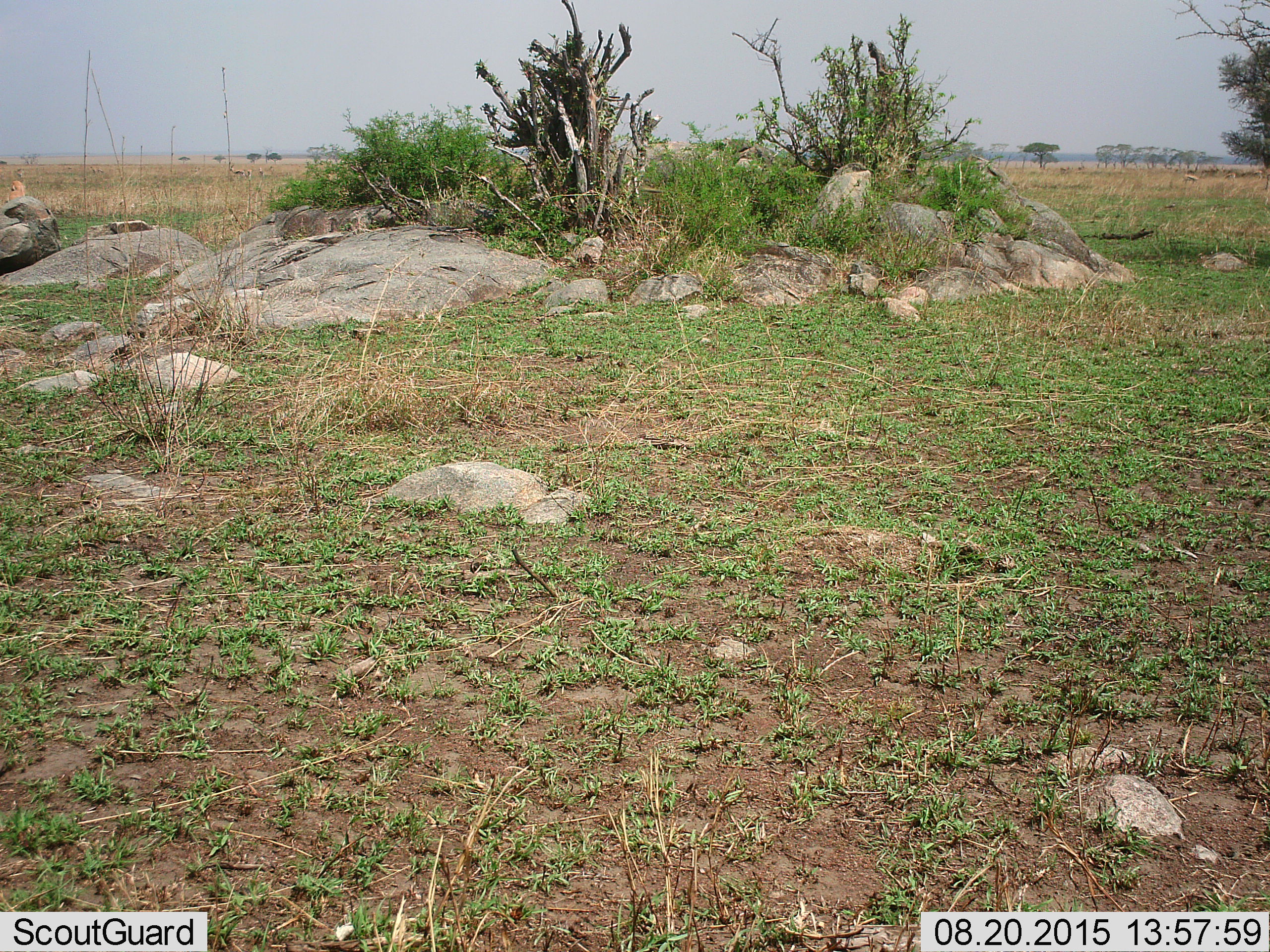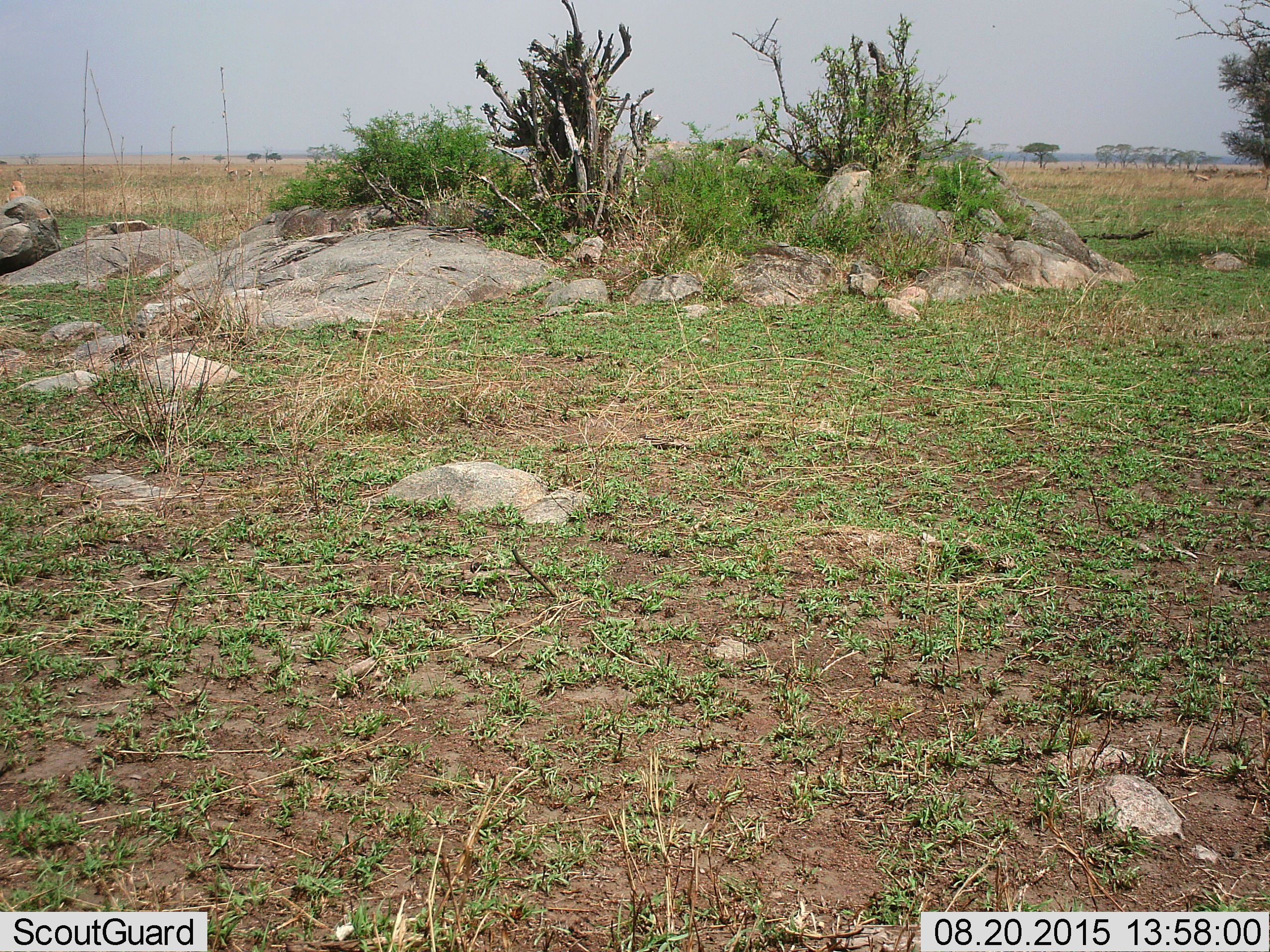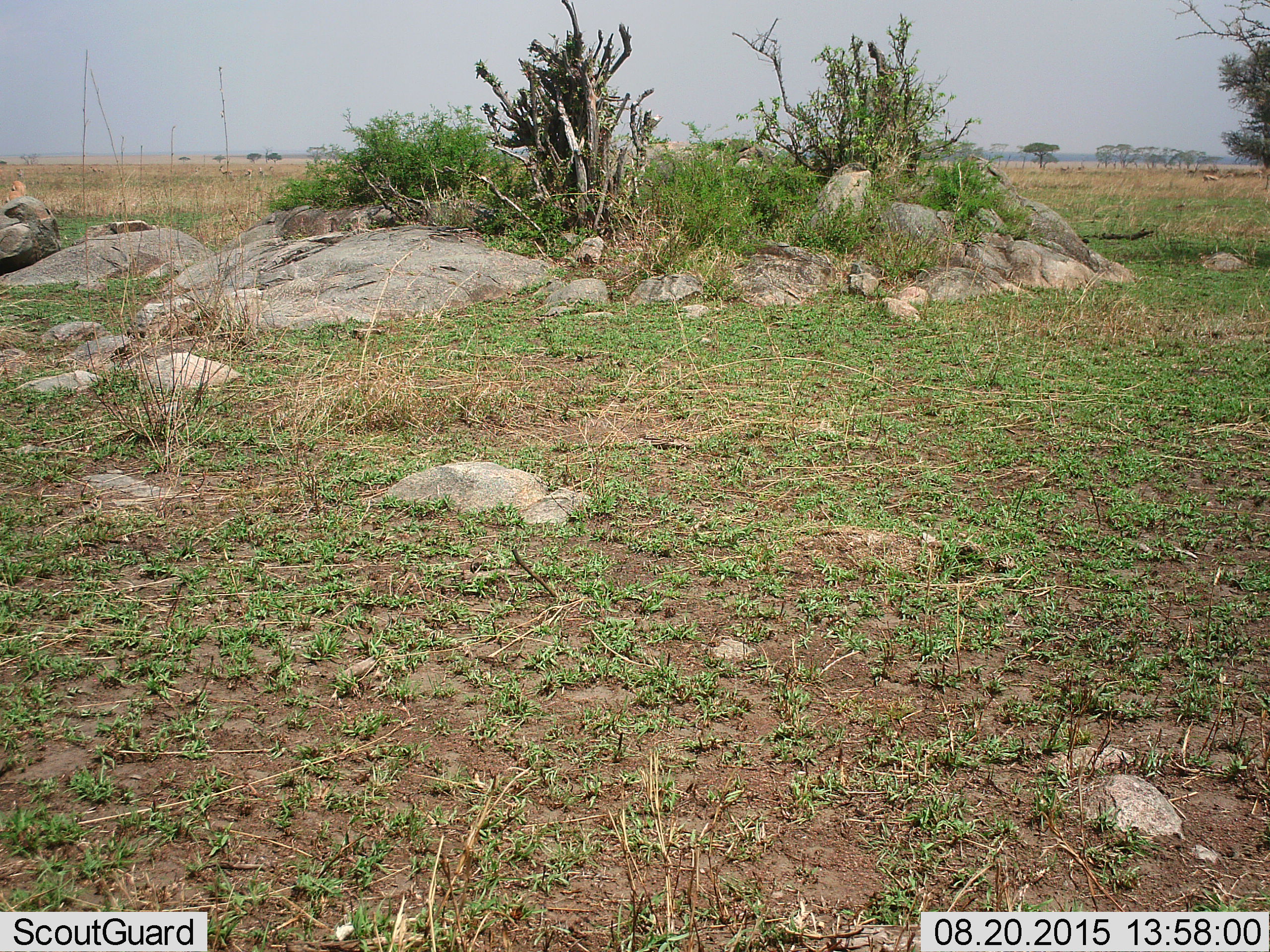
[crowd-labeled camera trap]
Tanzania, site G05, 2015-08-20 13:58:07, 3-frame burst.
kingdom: Animalia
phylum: Chordata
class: Mammalia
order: Artiodactyla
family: Bovidae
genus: Eudorcas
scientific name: Eudorcas thomsonii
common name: thomson's gazelle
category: gazellethomsons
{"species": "gazellethomsons (thomson's gazelle) (Eudorcas thomsonii)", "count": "6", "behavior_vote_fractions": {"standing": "83%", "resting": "0%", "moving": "50%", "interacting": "0%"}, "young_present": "0%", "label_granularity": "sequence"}